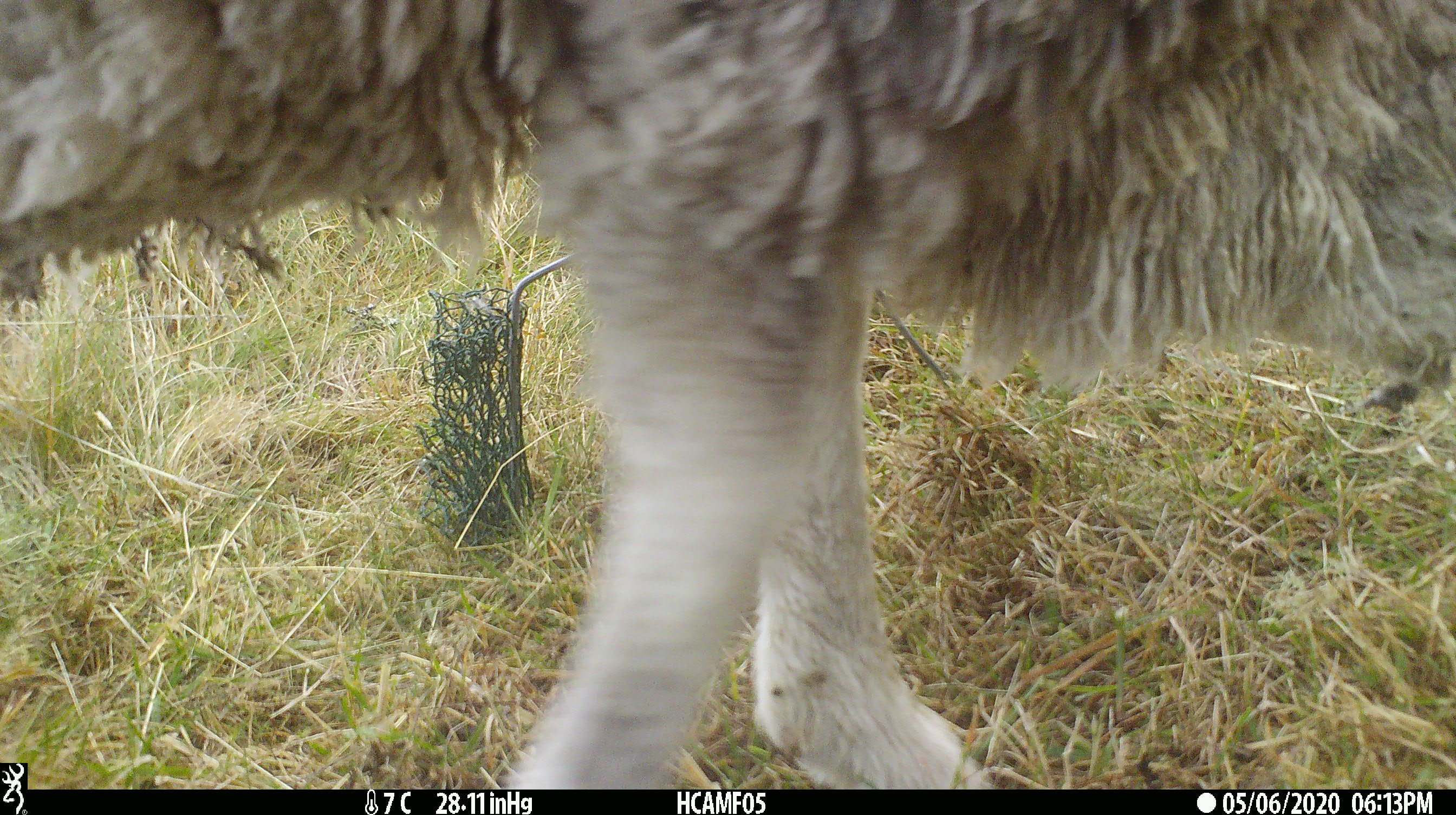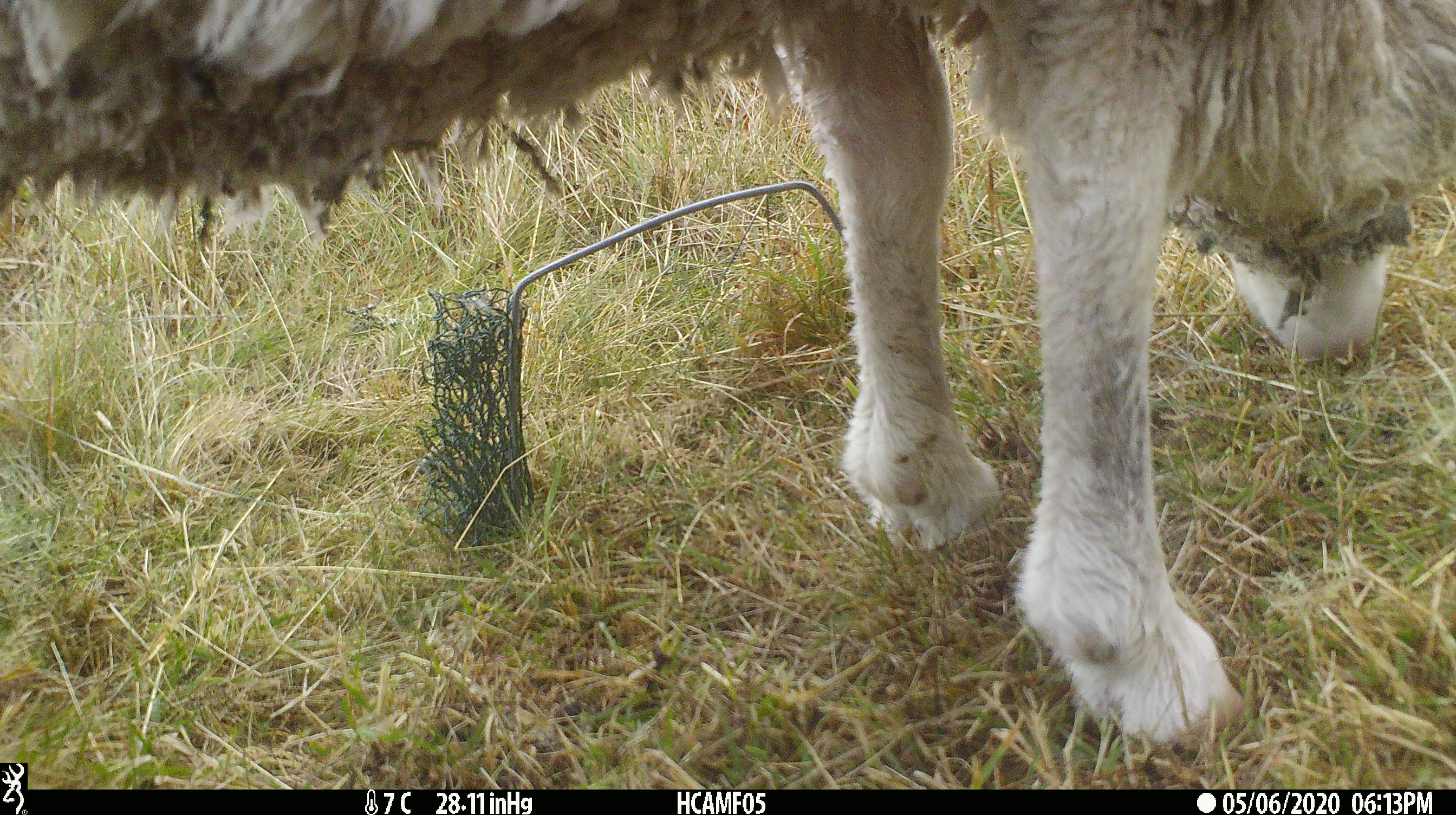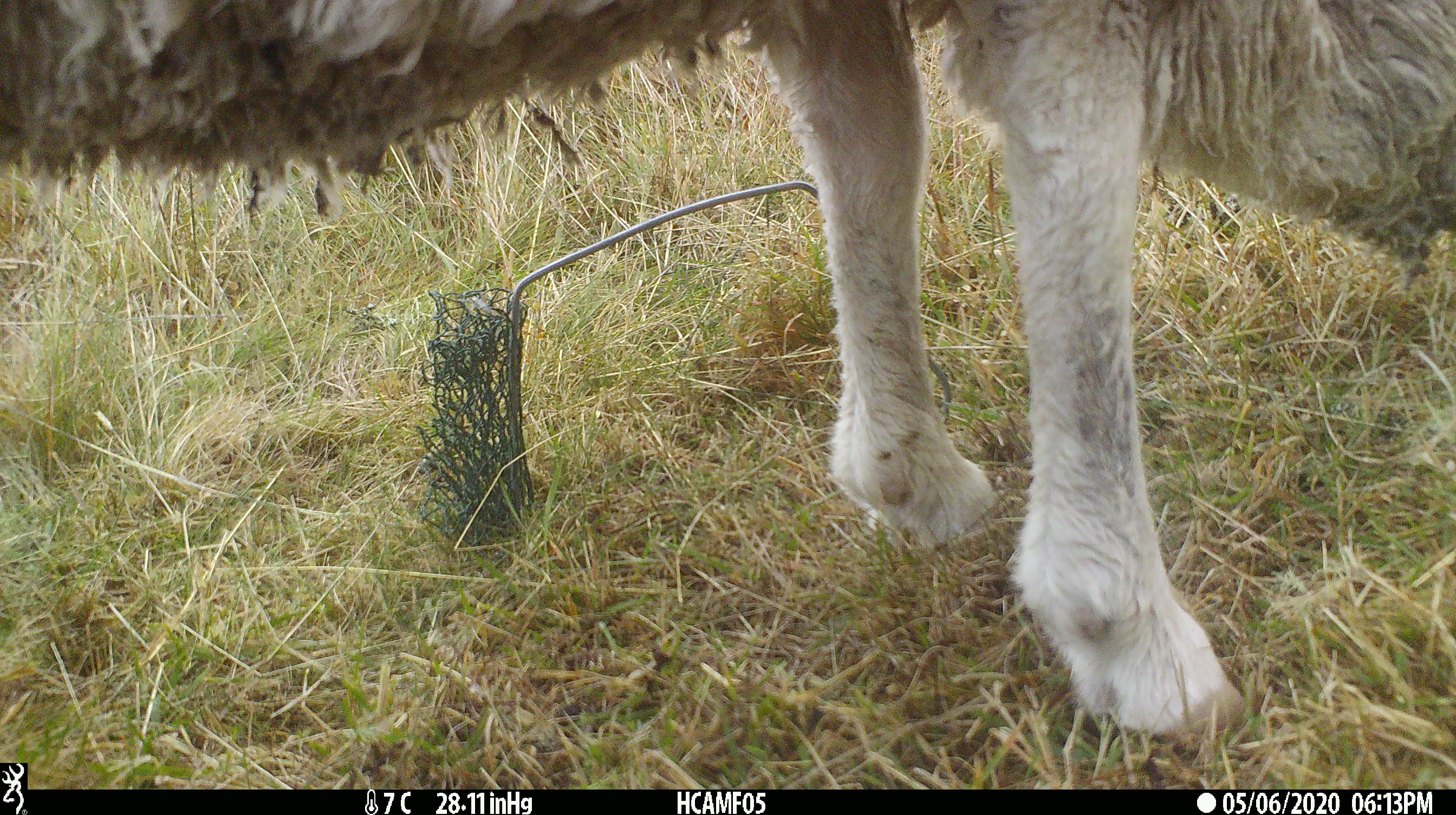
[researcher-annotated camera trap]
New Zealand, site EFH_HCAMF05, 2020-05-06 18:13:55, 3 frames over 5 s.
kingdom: Animalia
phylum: Chordata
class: Mammalia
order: Artiodactyla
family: Bovidae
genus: Ovis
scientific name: Ovis aries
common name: domestic sheep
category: sheep